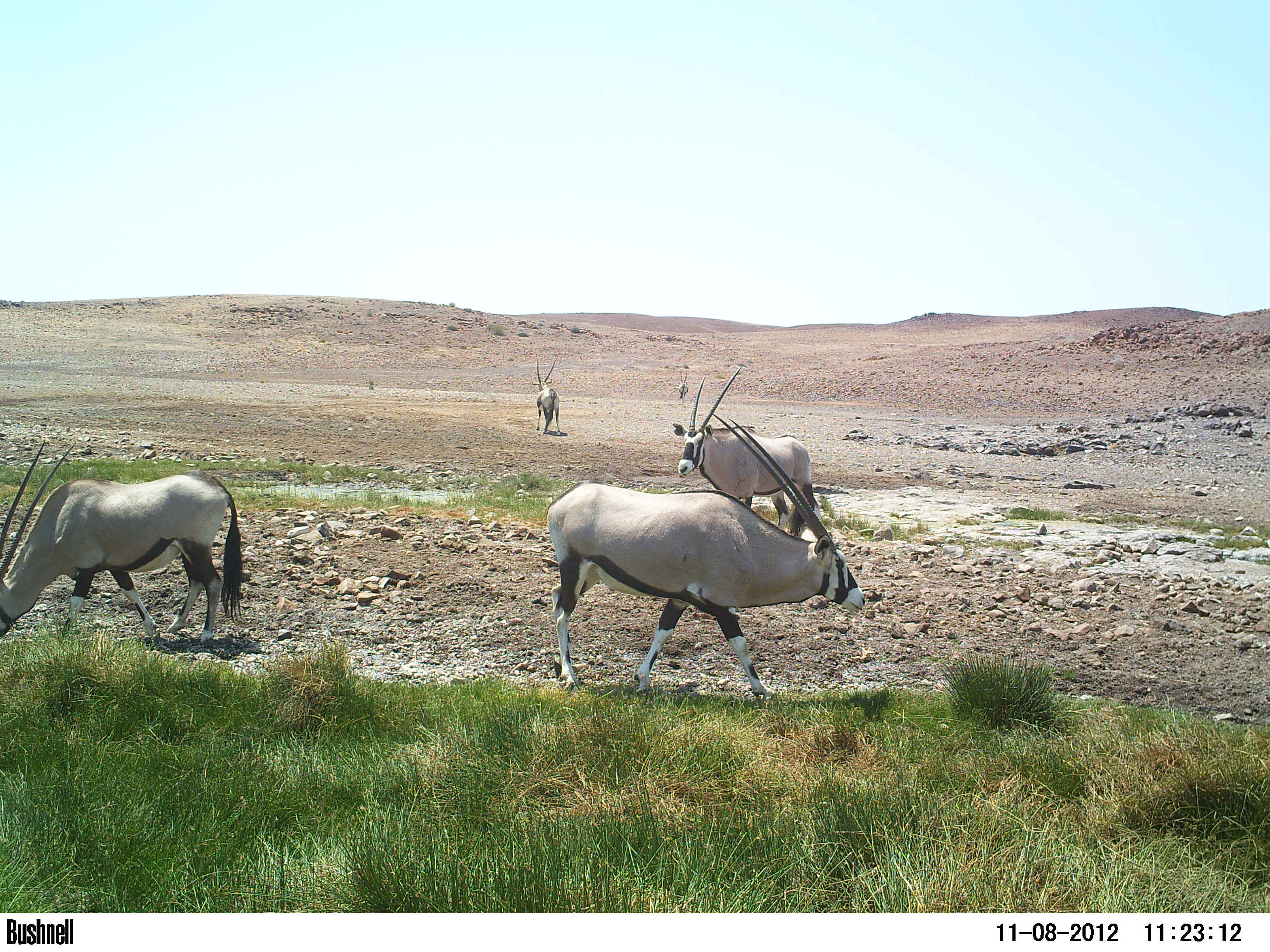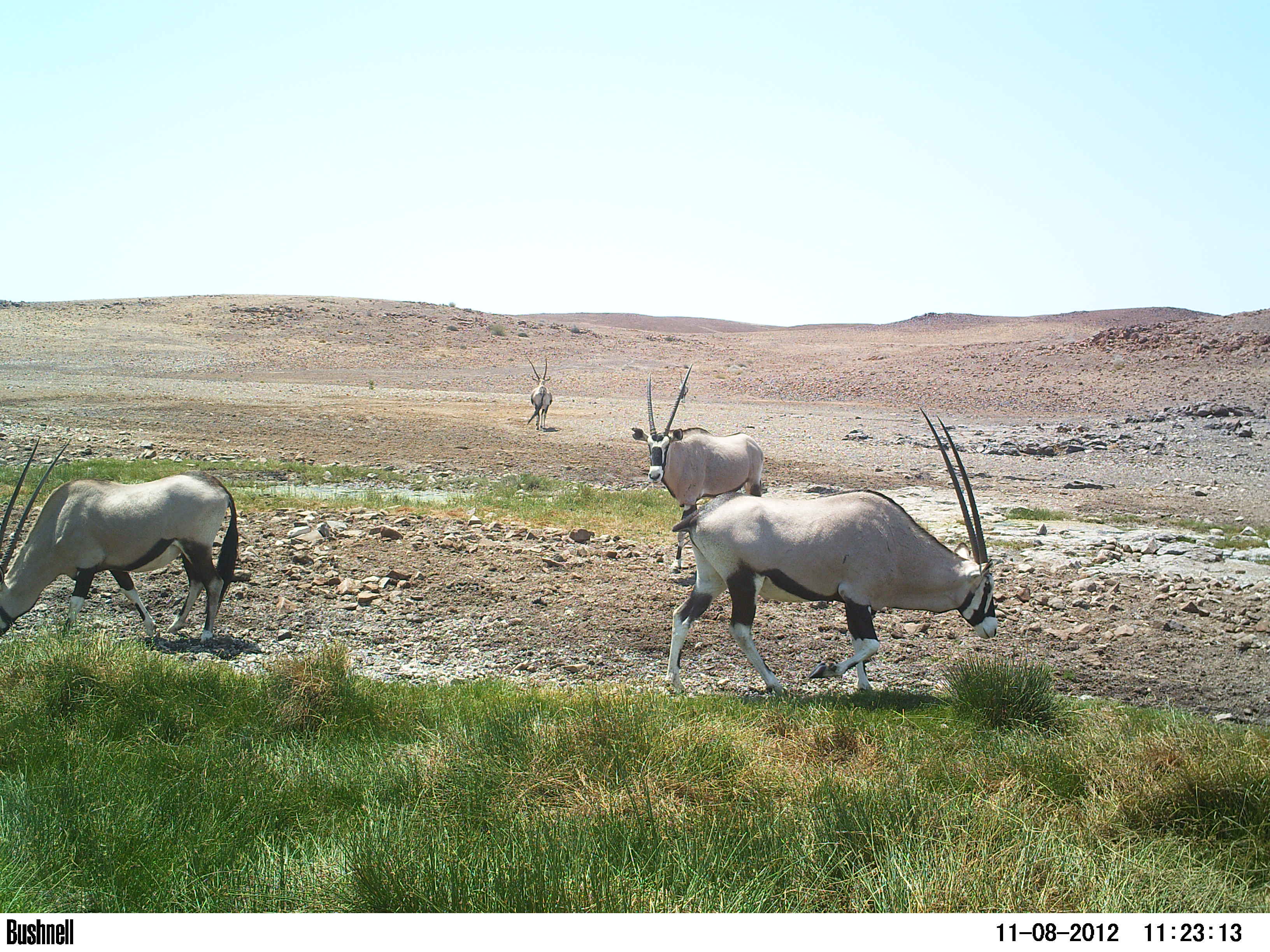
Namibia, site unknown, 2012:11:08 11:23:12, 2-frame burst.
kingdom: Animalia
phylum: Chordata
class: Mammalia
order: Artiodactyla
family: Bovidae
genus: Oryx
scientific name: Oryx gazella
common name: gemsbok